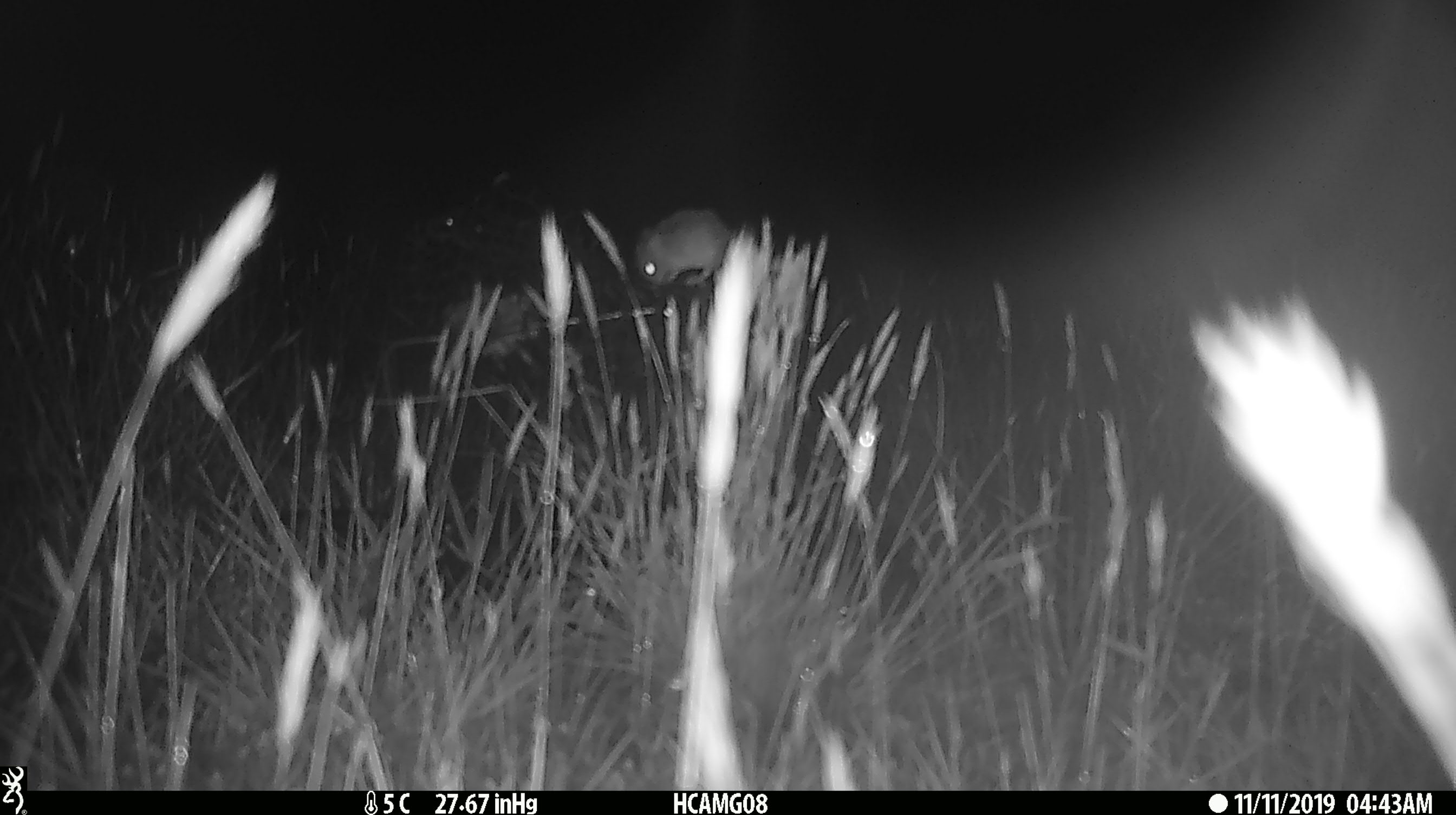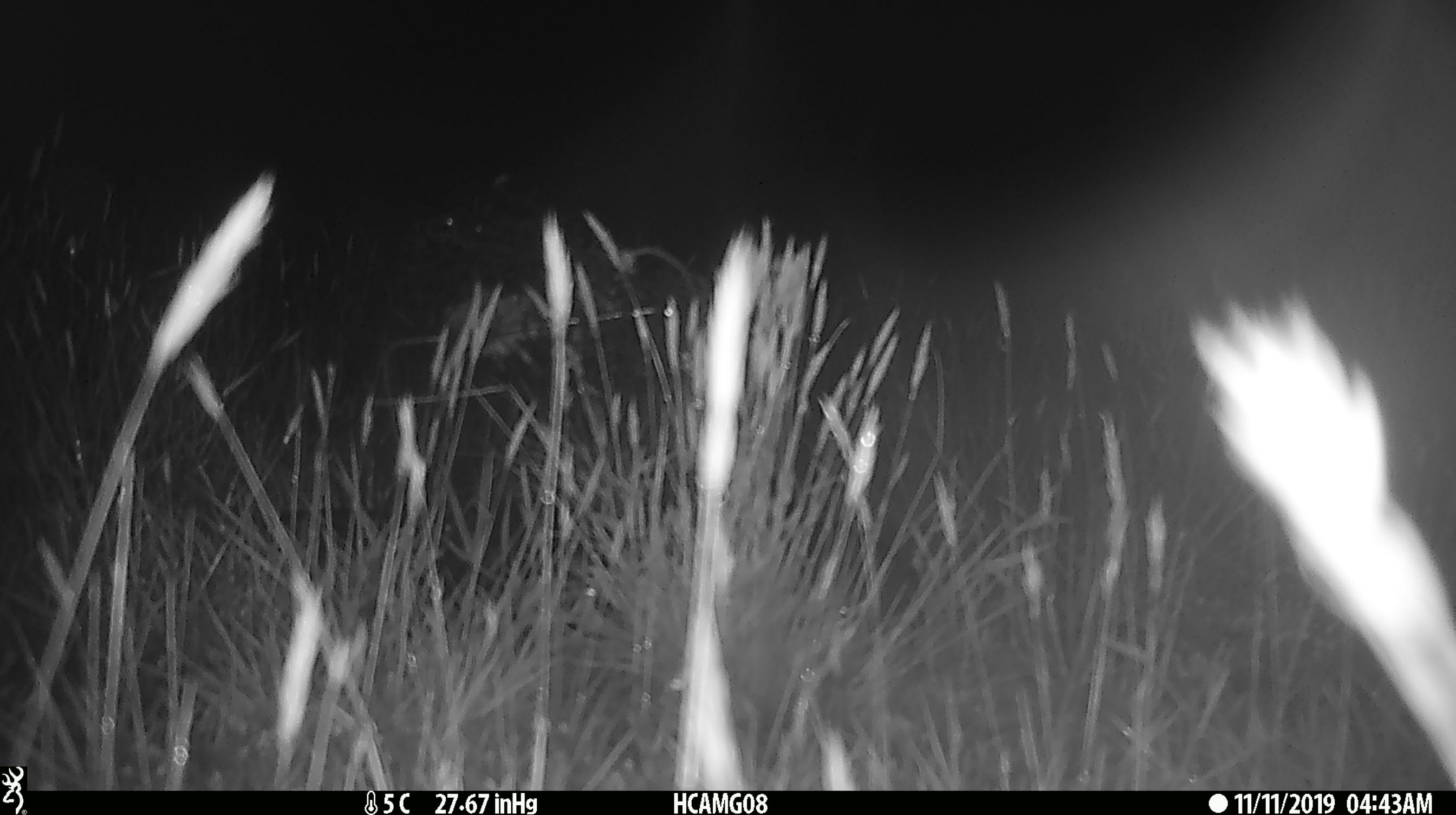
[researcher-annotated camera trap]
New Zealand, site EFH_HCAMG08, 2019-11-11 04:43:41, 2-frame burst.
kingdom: Animalia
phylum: Chordata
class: Mammalia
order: Rodentia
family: Muridae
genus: Mus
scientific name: Mus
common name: mouse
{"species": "mouse (Mus)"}